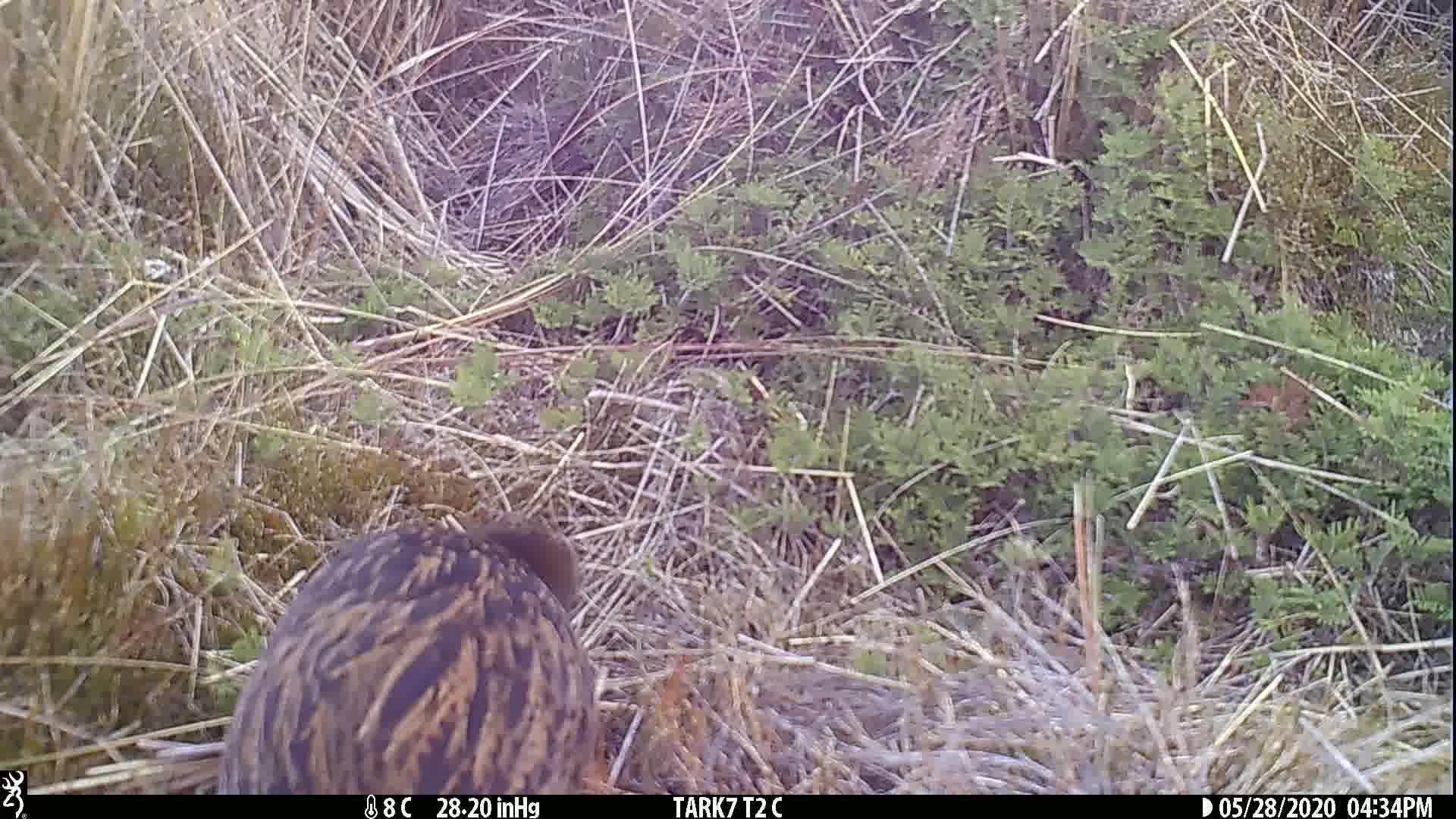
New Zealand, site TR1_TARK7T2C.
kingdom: Animalia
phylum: Chordata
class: Aves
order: Gruiformes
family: Rallidae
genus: Gallirallus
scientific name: Gallirallus australis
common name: weka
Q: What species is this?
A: Weka (Gallirallus australis).